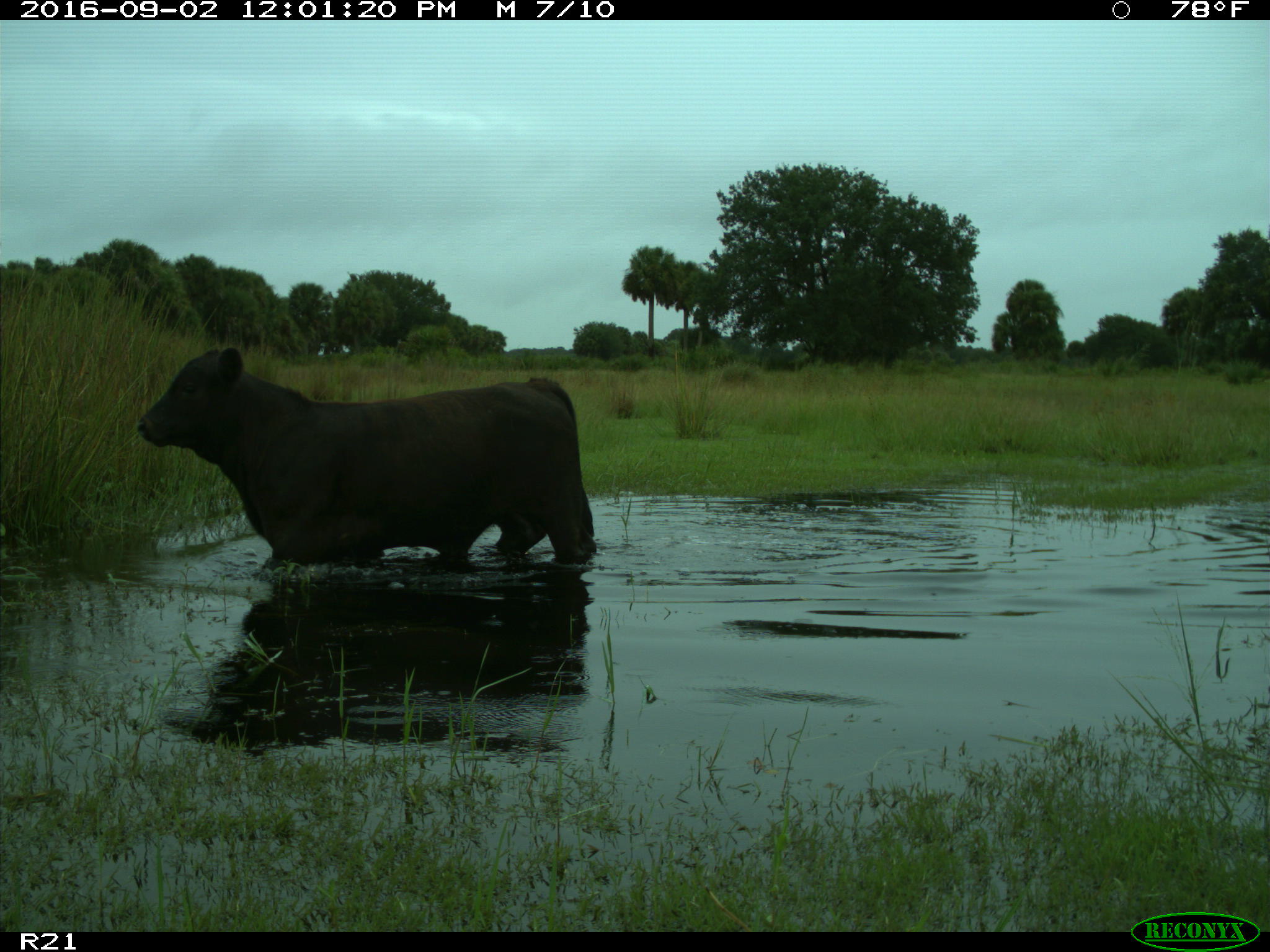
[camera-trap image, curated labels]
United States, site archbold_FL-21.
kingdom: Animalia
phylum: Chordata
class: Mammalia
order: Artiodactyla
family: Bovidae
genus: Bos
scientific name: Bos taurus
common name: domestic cow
Bos taurus (domestic cow).